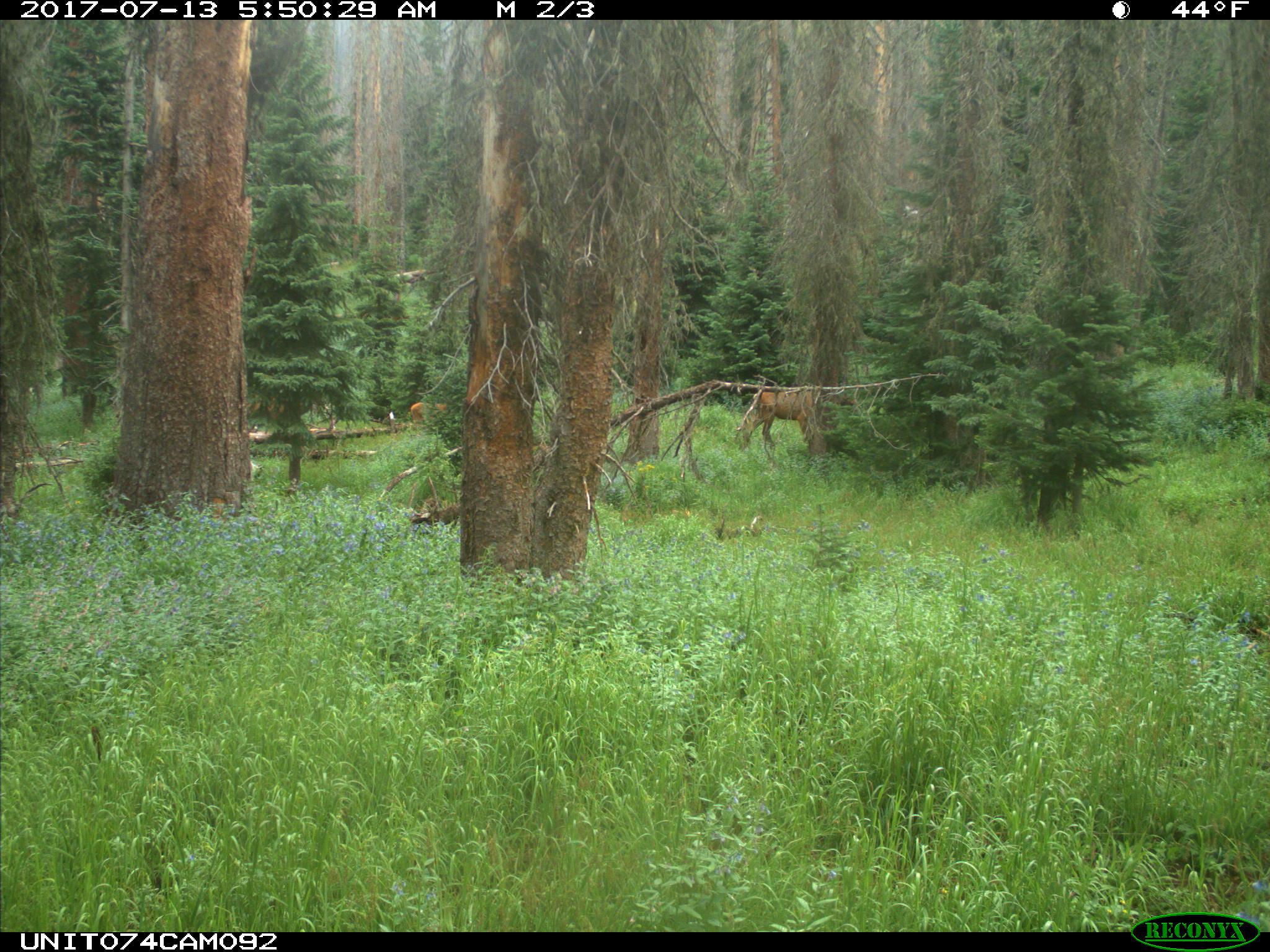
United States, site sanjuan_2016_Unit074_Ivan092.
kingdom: Animalia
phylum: Chordata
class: Mammalia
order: Artiodactyla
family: Cervidae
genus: Cervus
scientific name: Cervus elaphus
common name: red deer